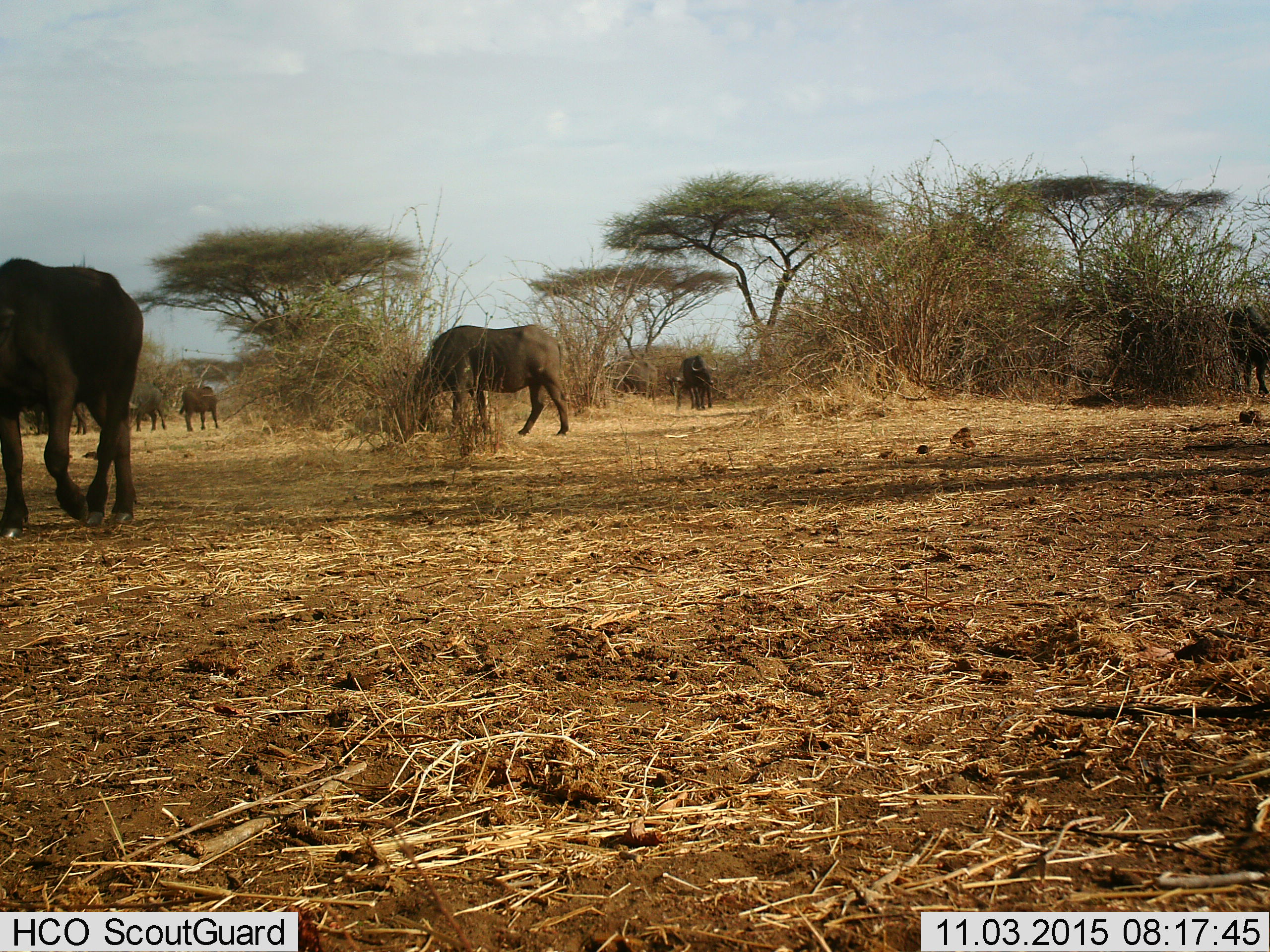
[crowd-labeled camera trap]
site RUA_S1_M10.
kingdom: Animalia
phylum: Chordata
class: Mammalia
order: Artiodactyla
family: Bovidae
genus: Syncerus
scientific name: Syncerus caffer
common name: african buffalo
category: buffalo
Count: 8.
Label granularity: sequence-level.